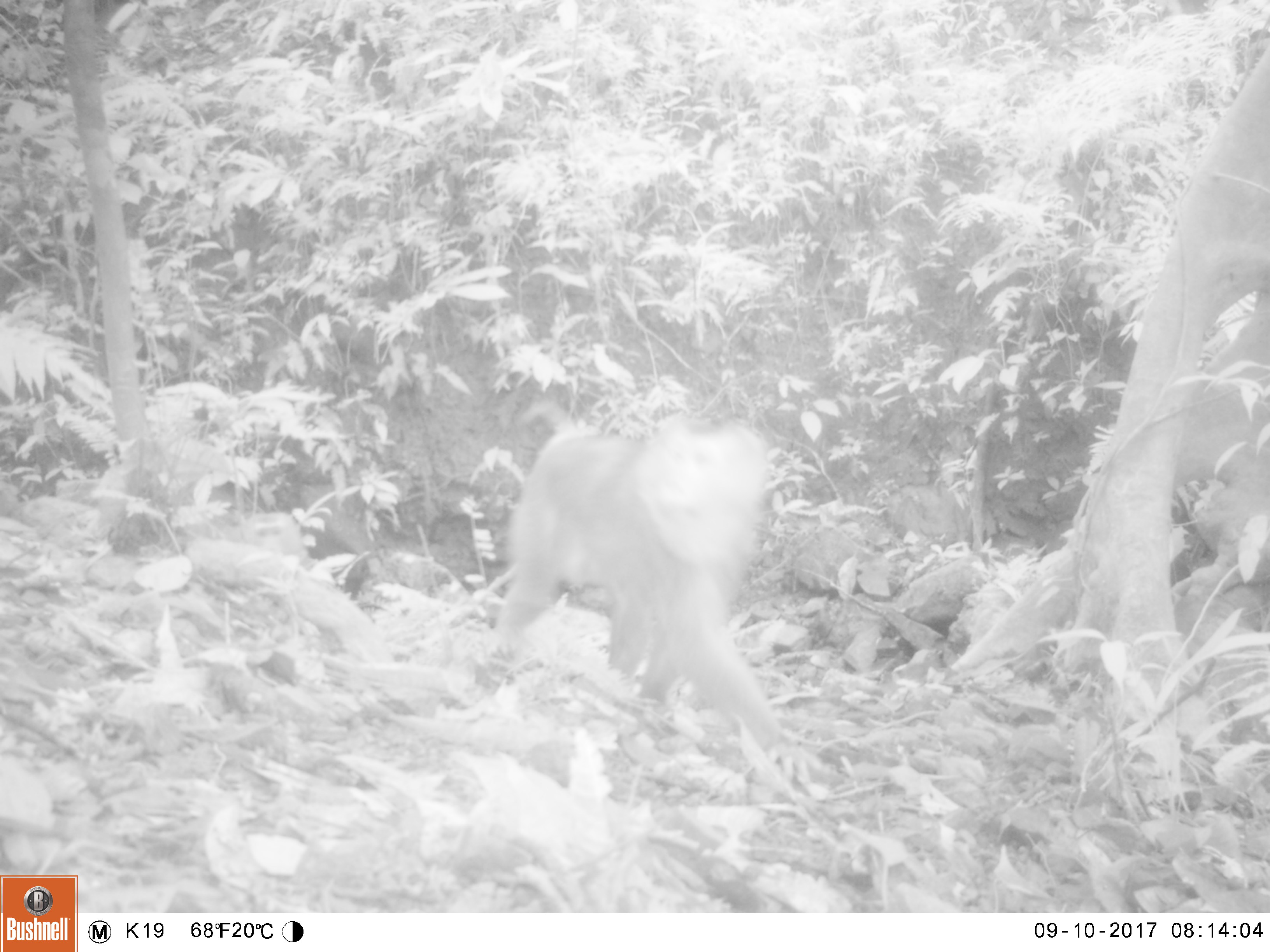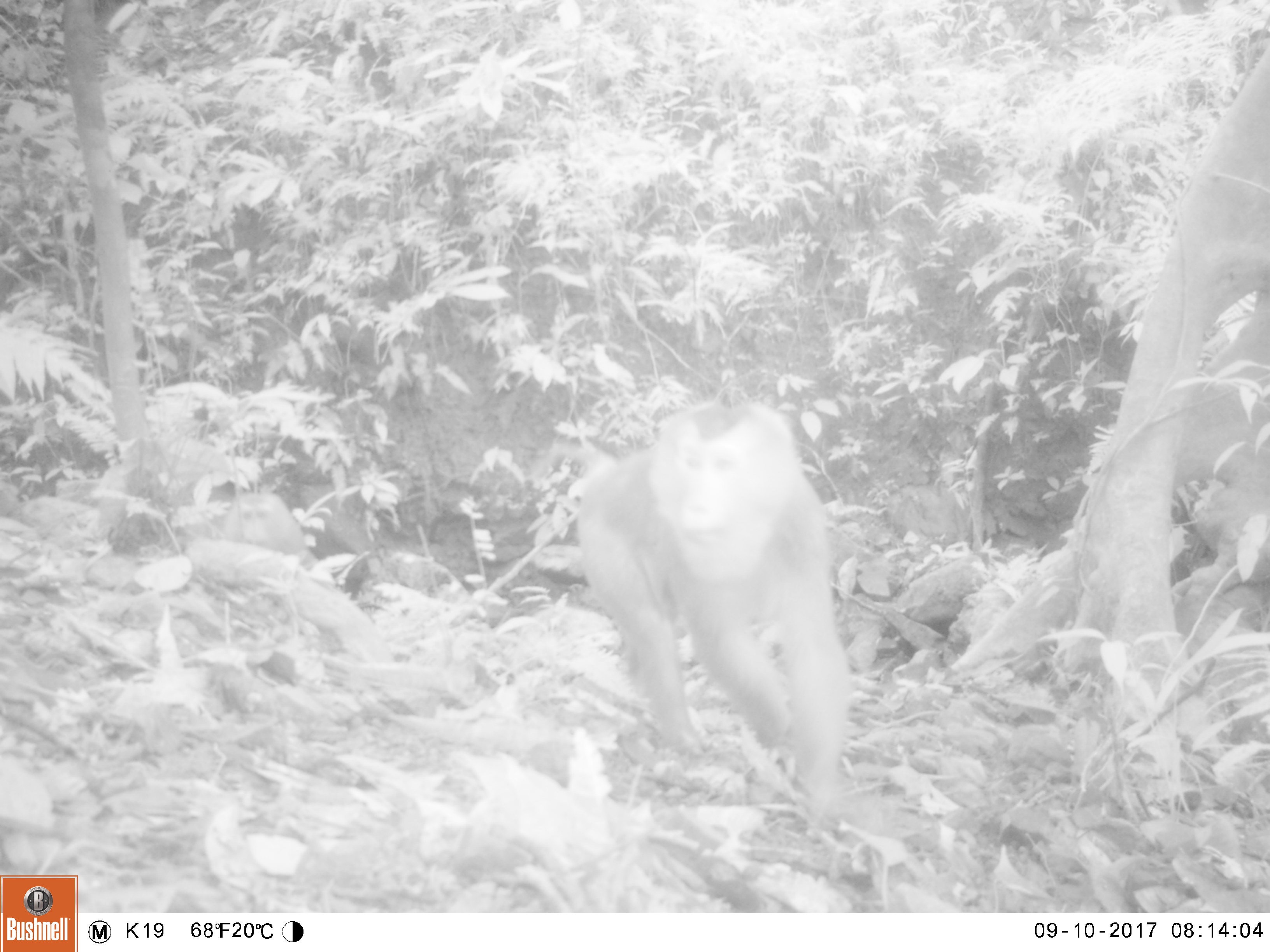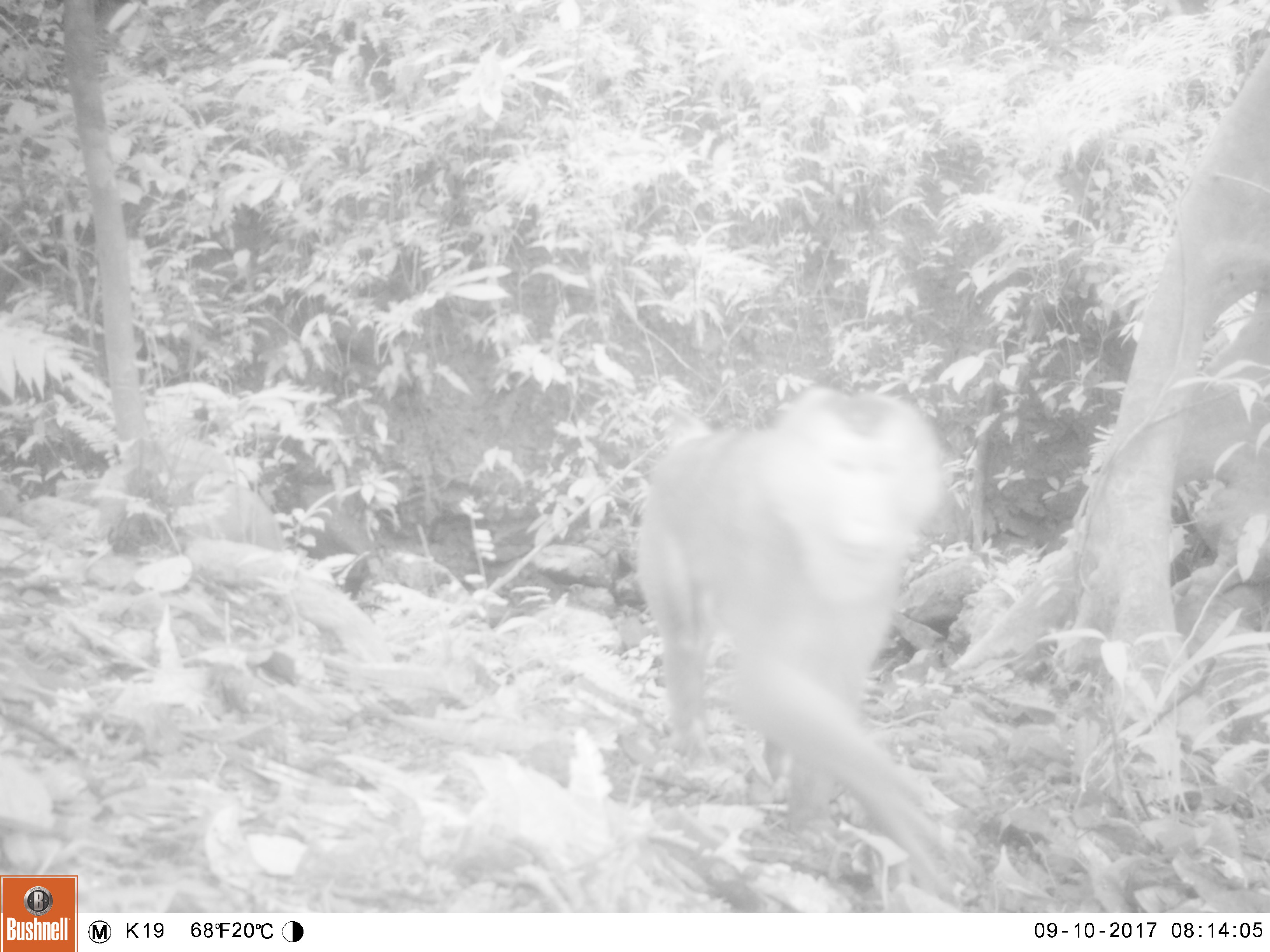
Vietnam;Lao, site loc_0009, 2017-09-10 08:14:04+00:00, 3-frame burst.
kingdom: Animalia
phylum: Chordata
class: Mammalia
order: Primates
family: Cercopithecidae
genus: Macaca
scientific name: Macaca nemestrina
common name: pig-tailed macaque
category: pig tailed macaque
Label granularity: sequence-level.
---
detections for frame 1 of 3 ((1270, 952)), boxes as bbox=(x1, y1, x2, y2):
pig tailed macaque: bbox=(485, 399, 829, 788)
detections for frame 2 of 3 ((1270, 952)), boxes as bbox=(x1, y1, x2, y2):
pig tailed macaque: bbox=(533, 396, 853, 839)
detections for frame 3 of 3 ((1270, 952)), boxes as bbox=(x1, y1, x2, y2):
pig tailed macaque: bbox=(635, 387, 964, 893)